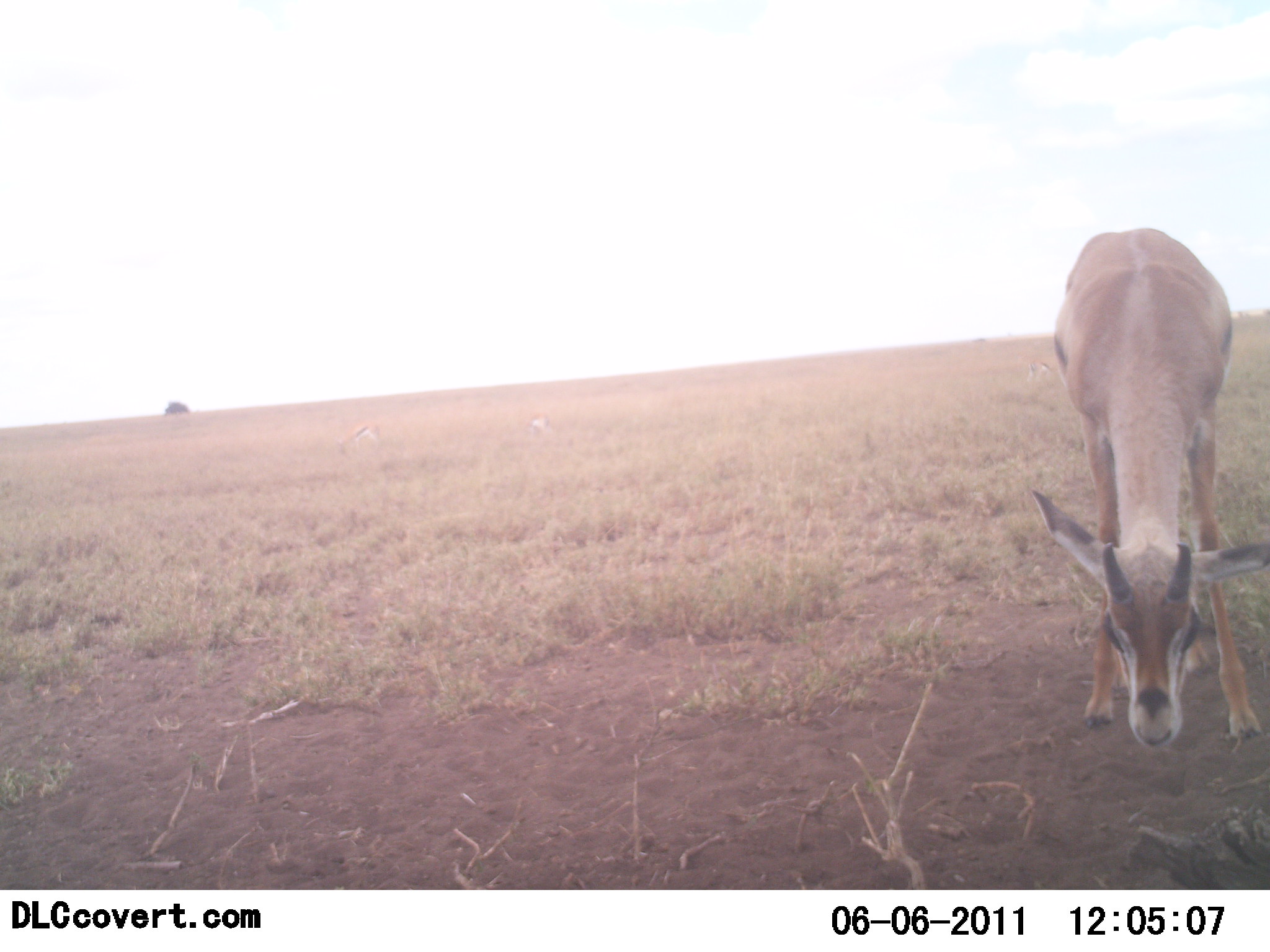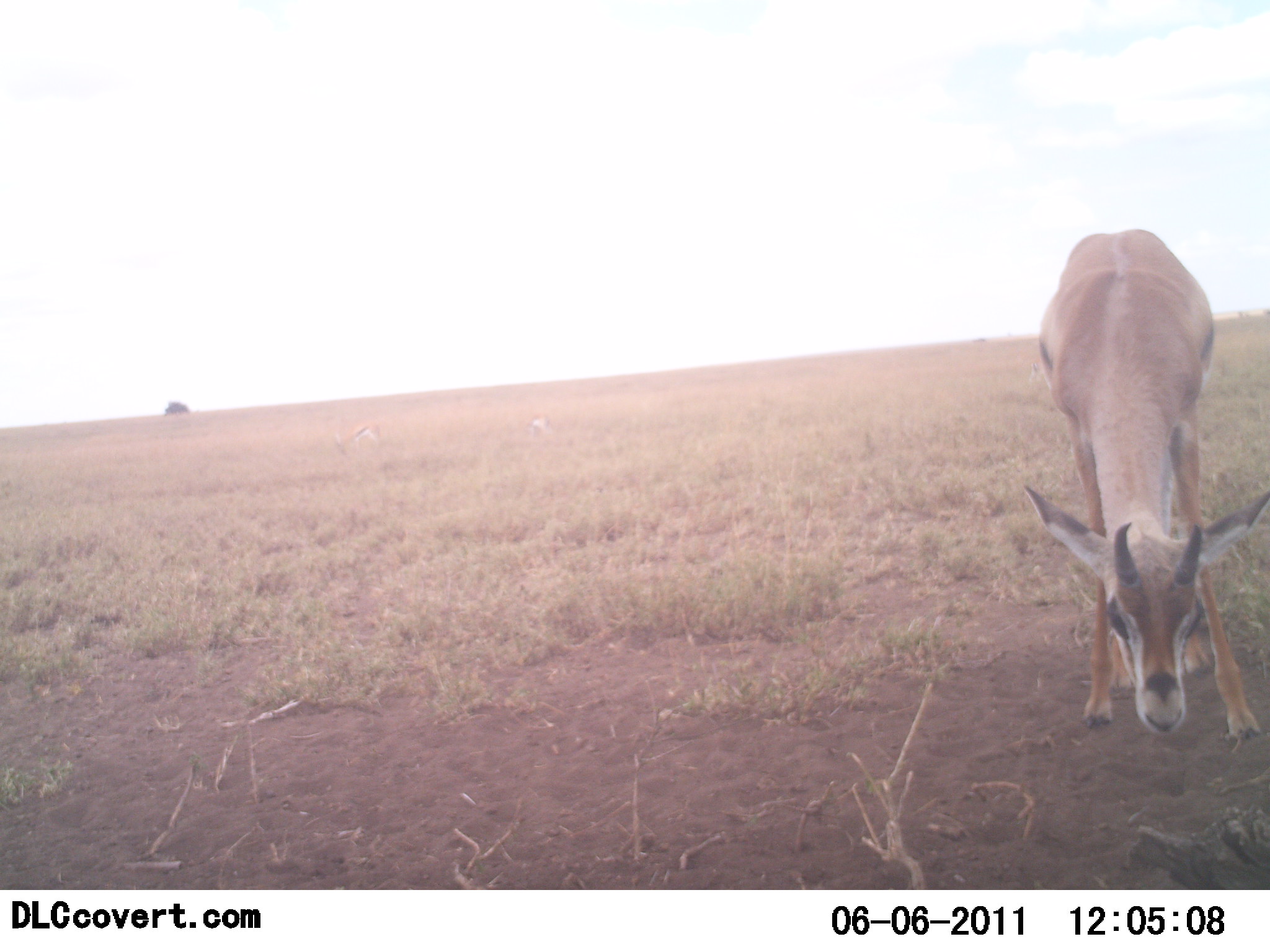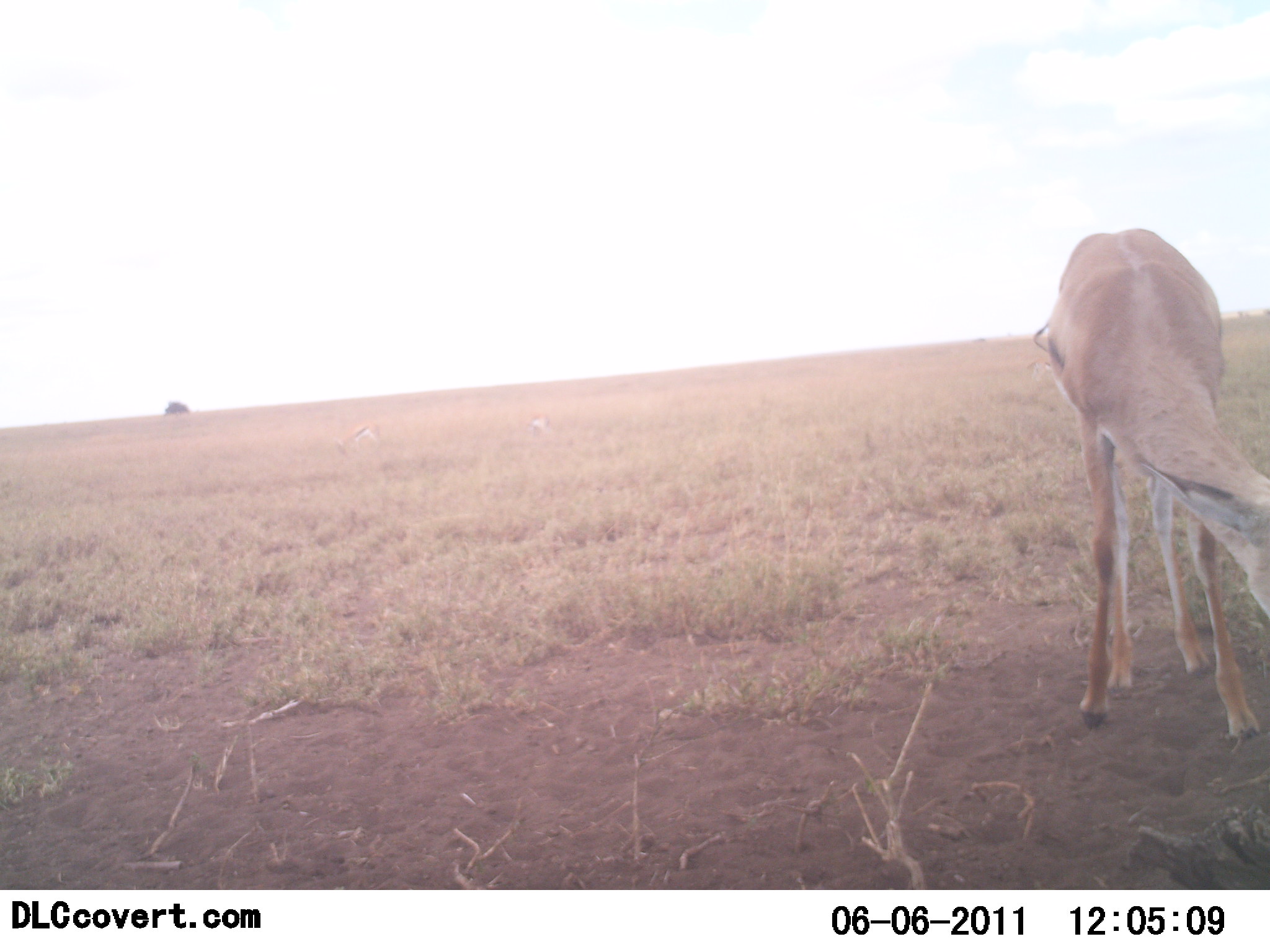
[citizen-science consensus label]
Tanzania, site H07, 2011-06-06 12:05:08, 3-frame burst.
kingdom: Animalia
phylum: Chordata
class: Mammalia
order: Artiodactyla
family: Bovidae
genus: Eudorcas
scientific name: Eudorcas thomsonii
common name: thomson's gazelle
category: gazellethomsons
Gazellethomsons (thomson's gazelle) (Eudorcas thomsonii), count 1. Behavior (volunteer vote fractions): standing 62%, resting 0%, moving 8%, interacting 0%. Young present (vote fraction): 0%. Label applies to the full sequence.